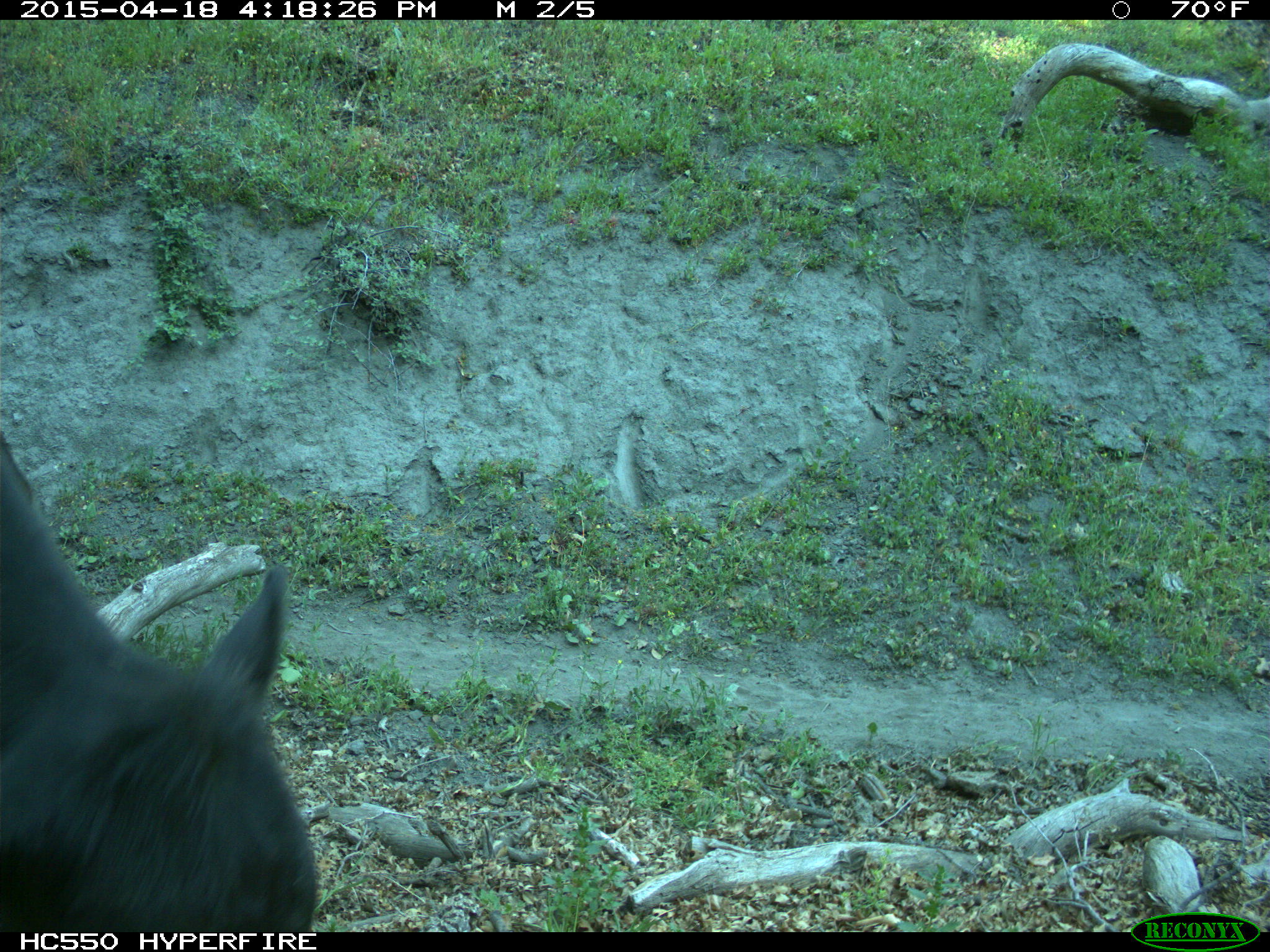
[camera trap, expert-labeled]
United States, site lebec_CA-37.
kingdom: Animalia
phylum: Chordata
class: Mammalia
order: Artiodactyla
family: Bovidae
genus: Bos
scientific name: Bos taurus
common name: domestic cow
Bos taurus (domestic cow).